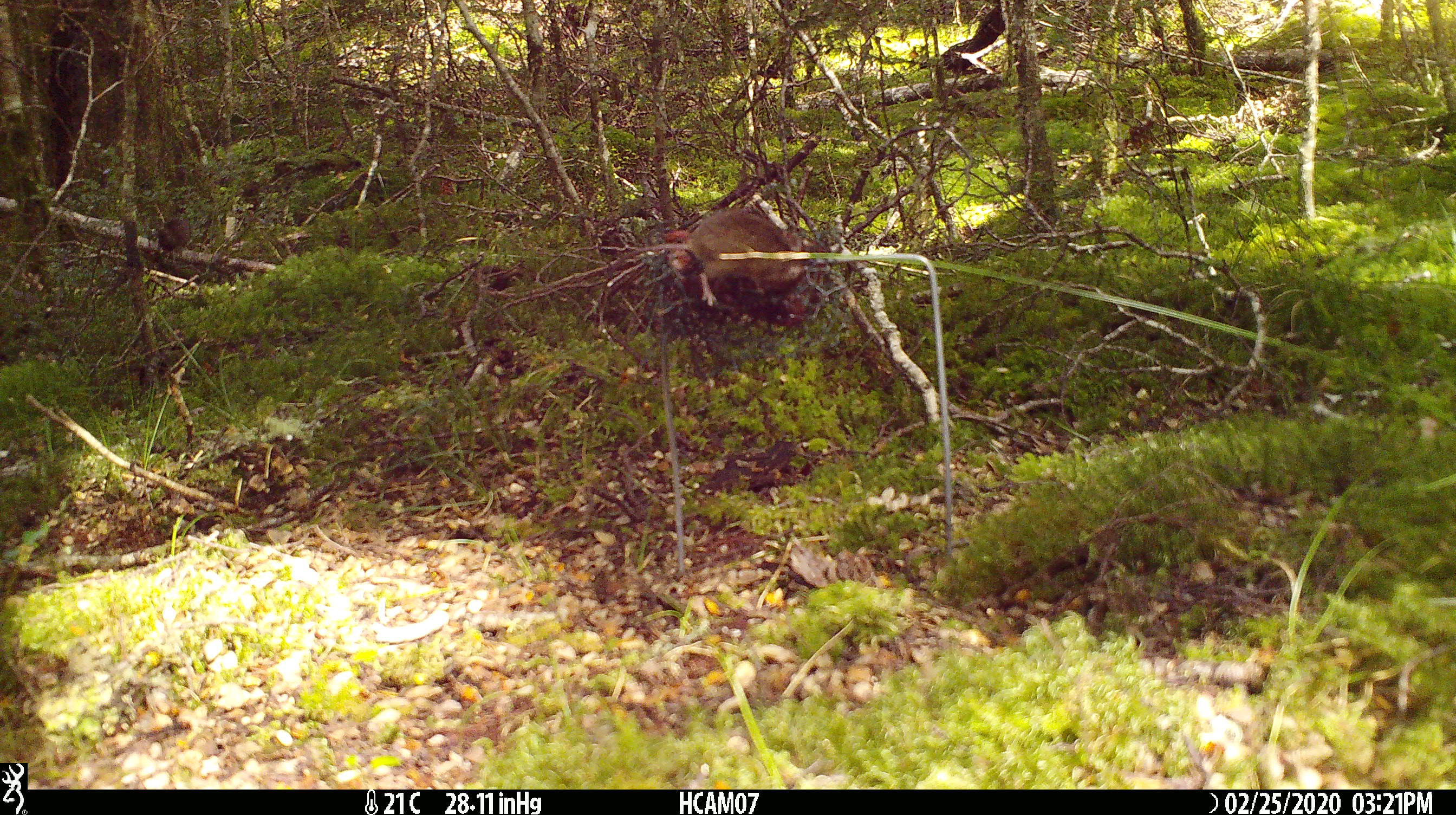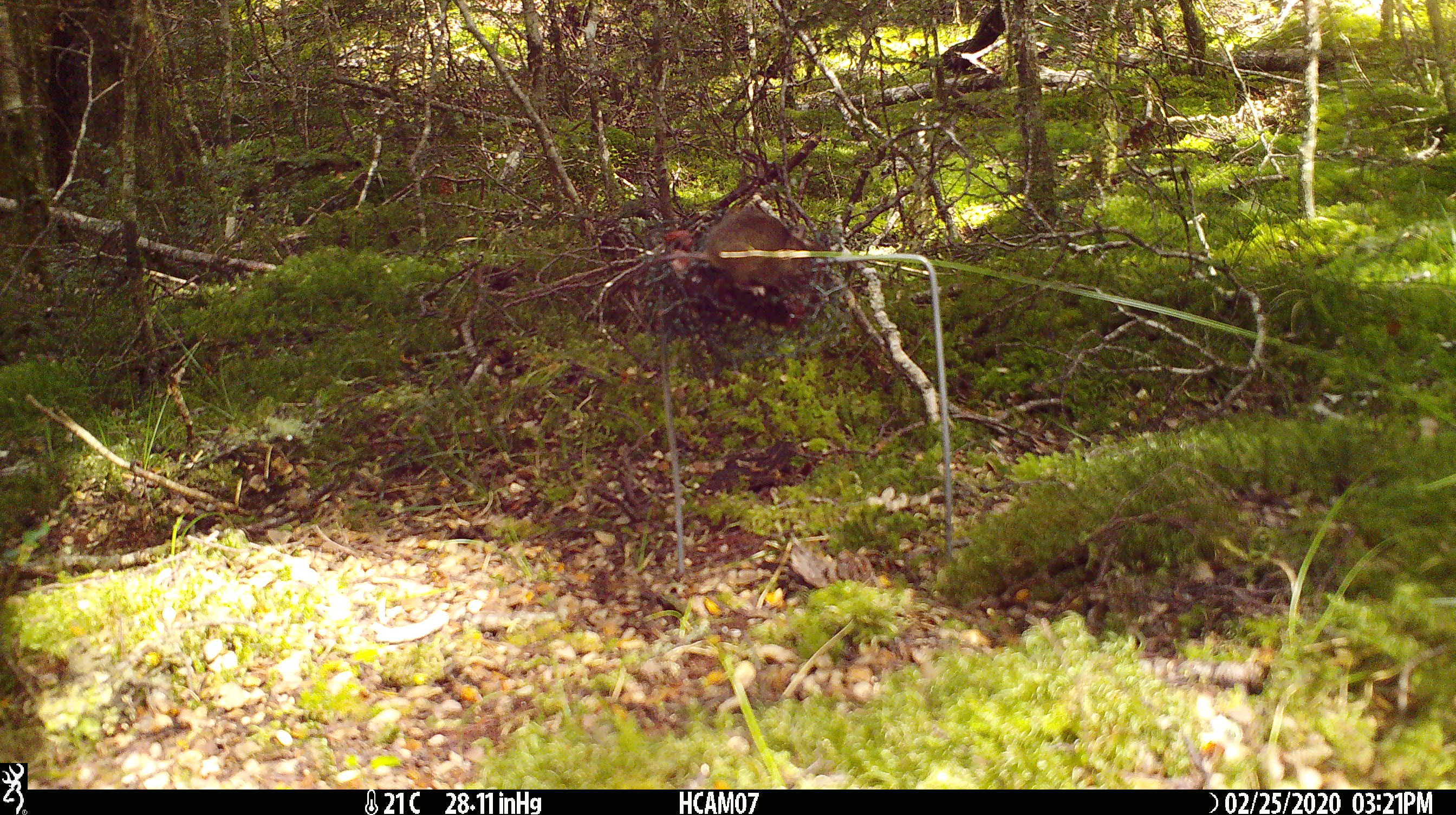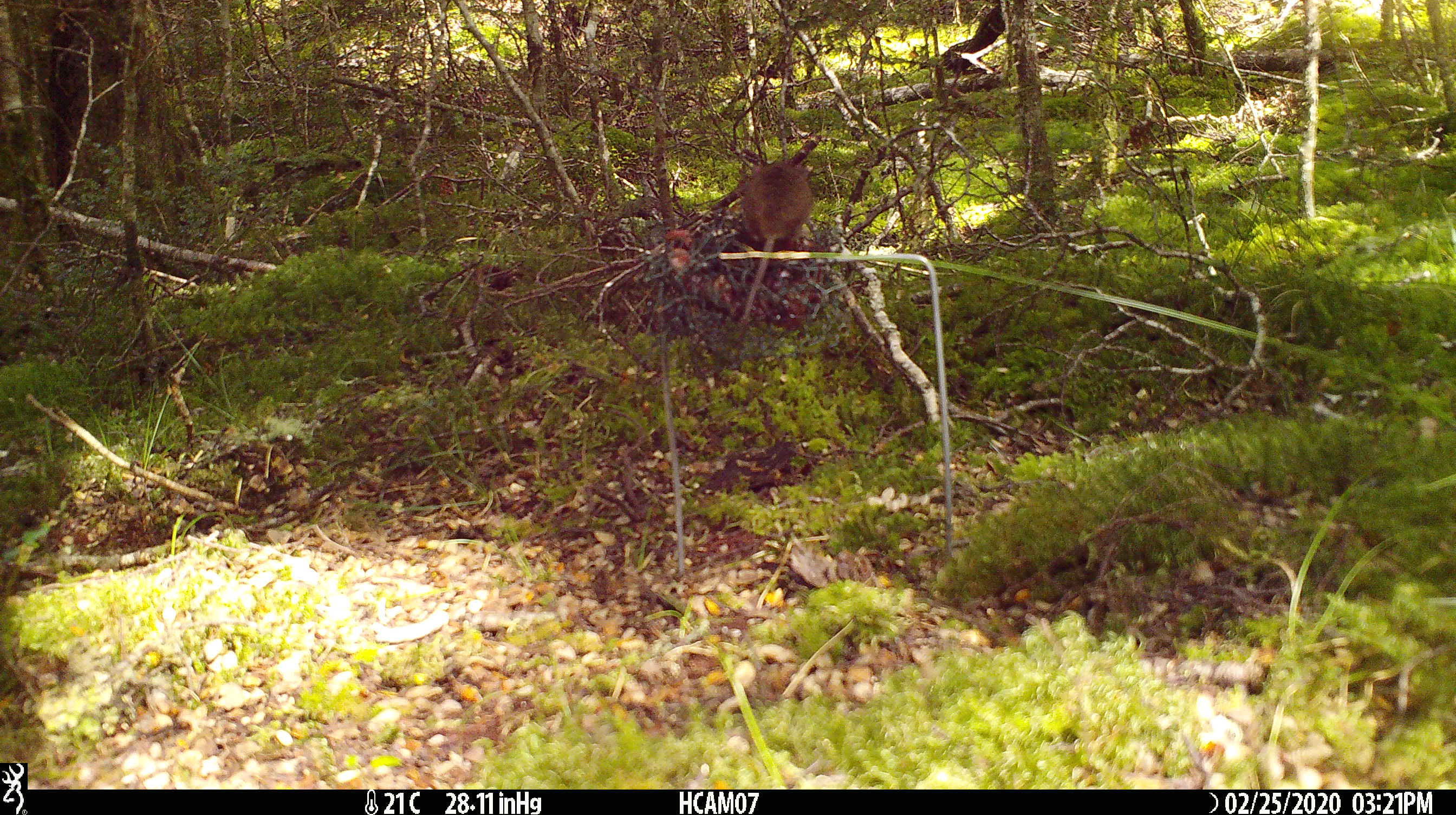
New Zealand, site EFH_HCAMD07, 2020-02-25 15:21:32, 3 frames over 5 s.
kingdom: Animalia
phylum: Chordata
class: Mammalia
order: Rodentia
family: Muridae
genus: Mus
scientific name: Mus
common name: mouse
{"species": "mouse (Mus)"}